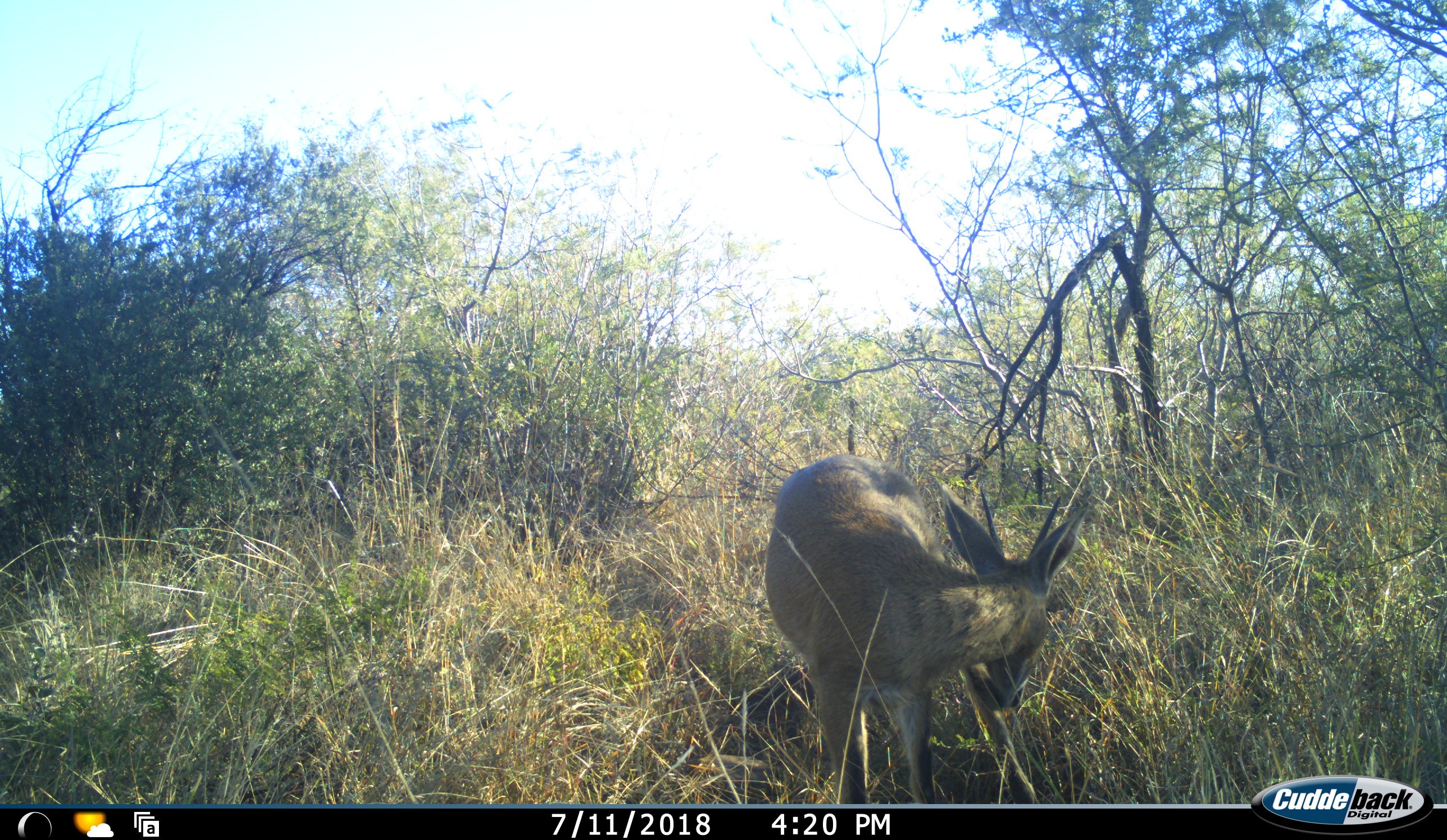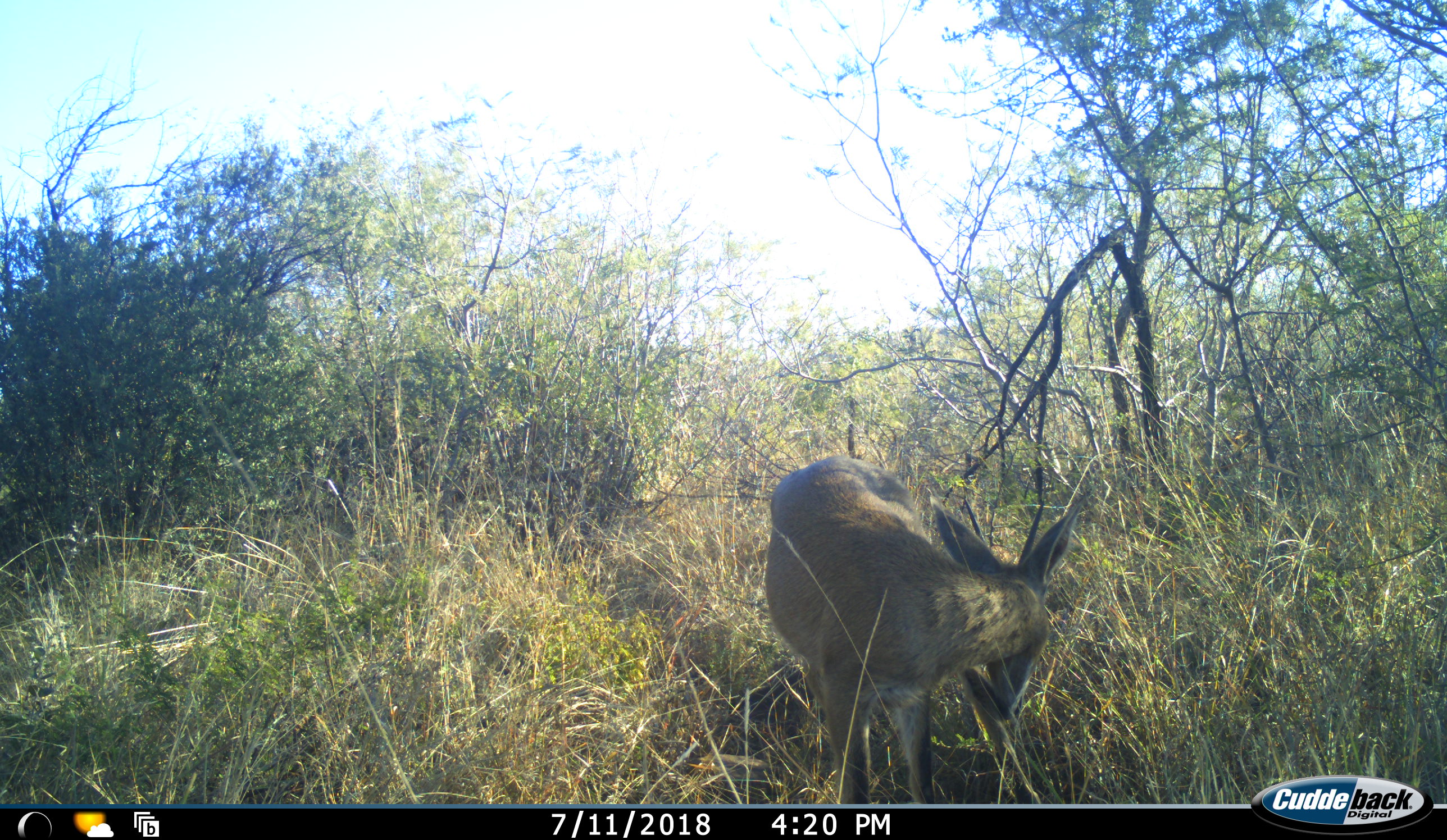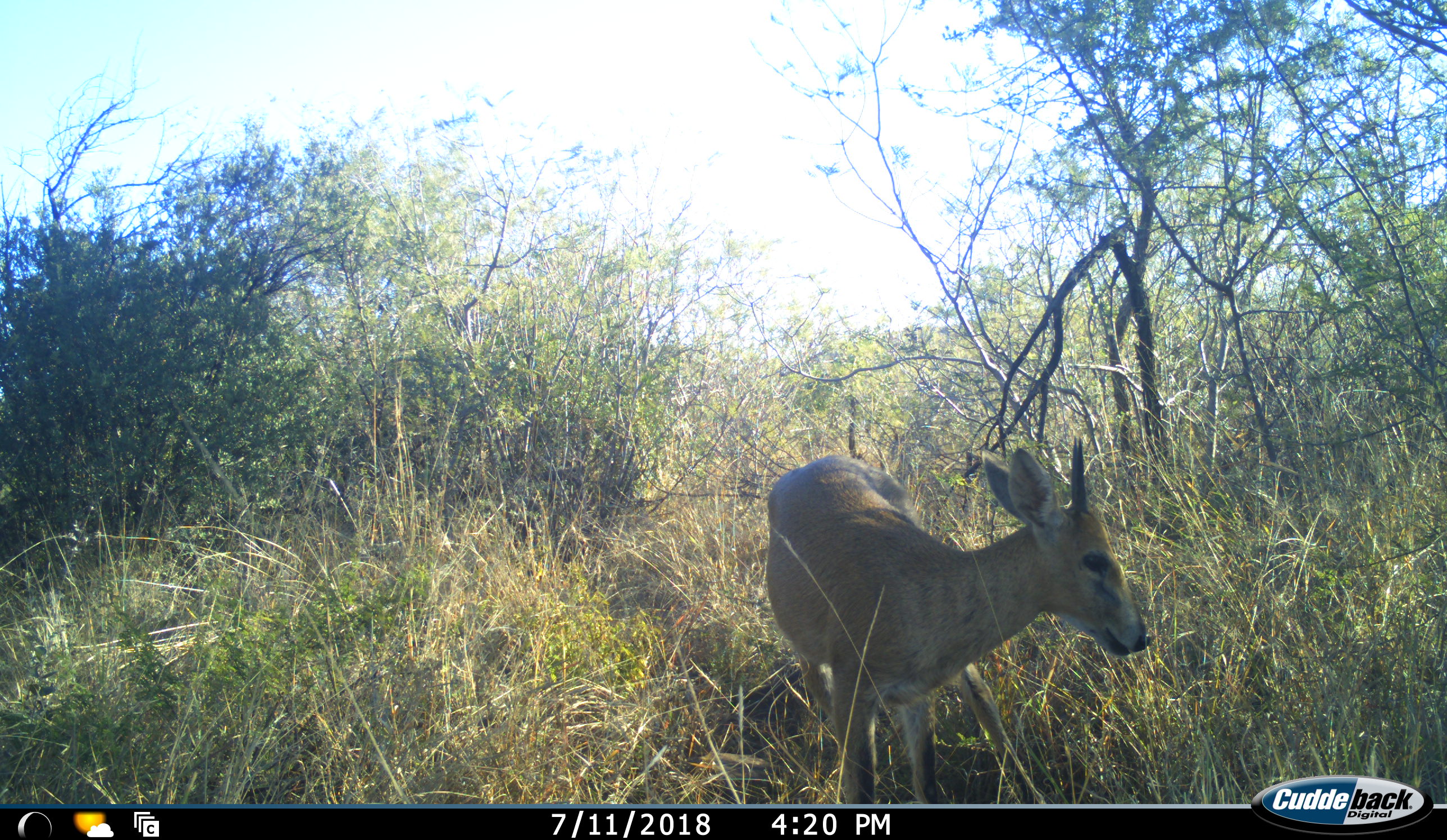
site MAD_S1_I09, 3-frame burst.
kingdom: Animalia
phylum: Chordata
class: Mammalia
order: Artiodactyla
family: Bovidae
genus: Sylvicapra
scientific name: Sylvicapra grimmia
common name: common duiker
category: duikercommongrey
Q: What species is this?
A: Duikercommongrey (common duiker) (Sylvicapra grimmia).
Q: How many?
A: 1.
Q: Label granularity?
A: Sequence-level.